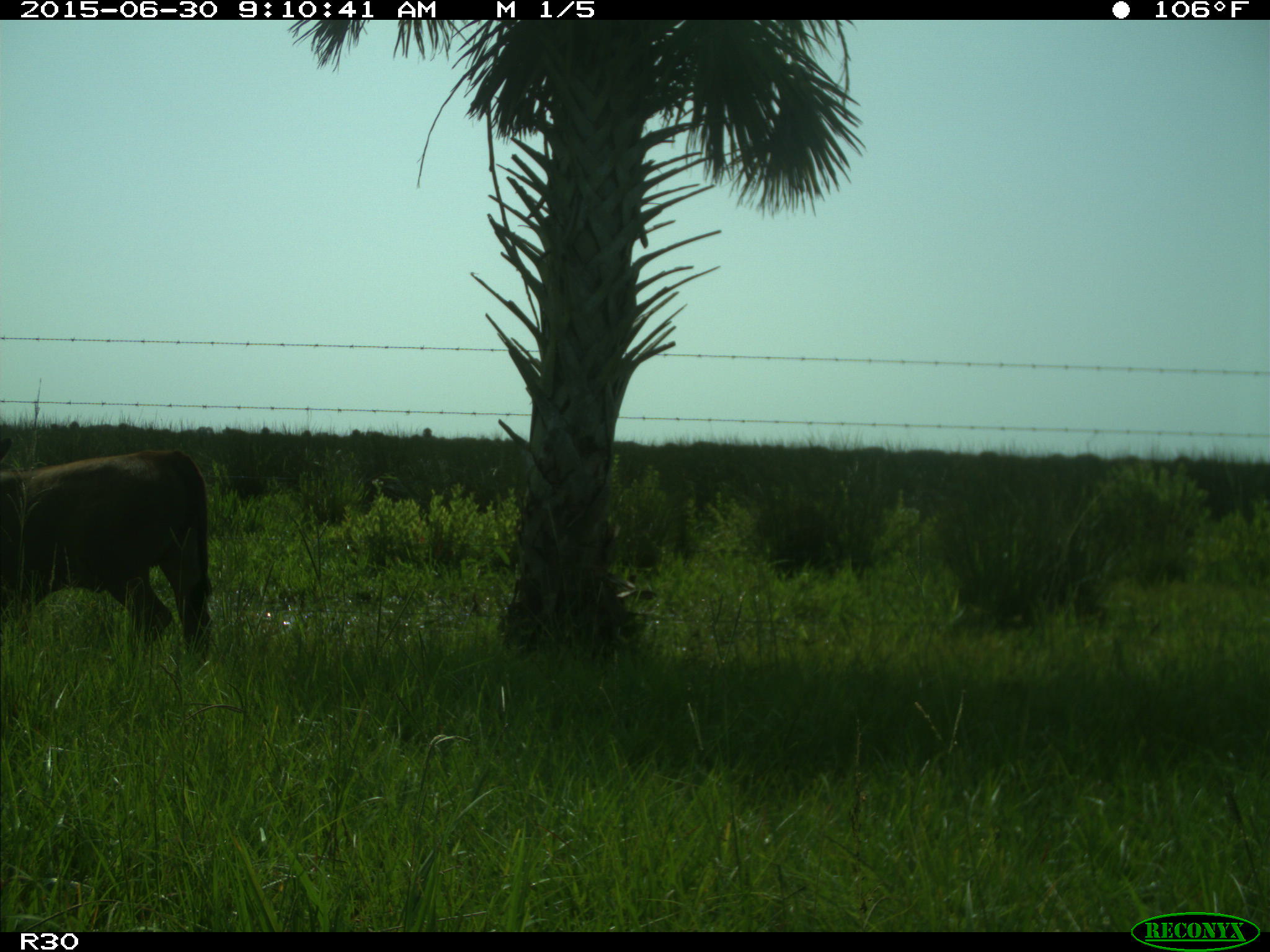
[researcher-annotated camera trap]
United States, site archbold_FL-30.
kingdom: Animalia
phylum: Chordata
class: Mammalia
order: Artiodactyla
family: Bovidae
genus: Bos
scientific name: Bos taurus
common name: domestic cow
Bos taurus (domestic cow).